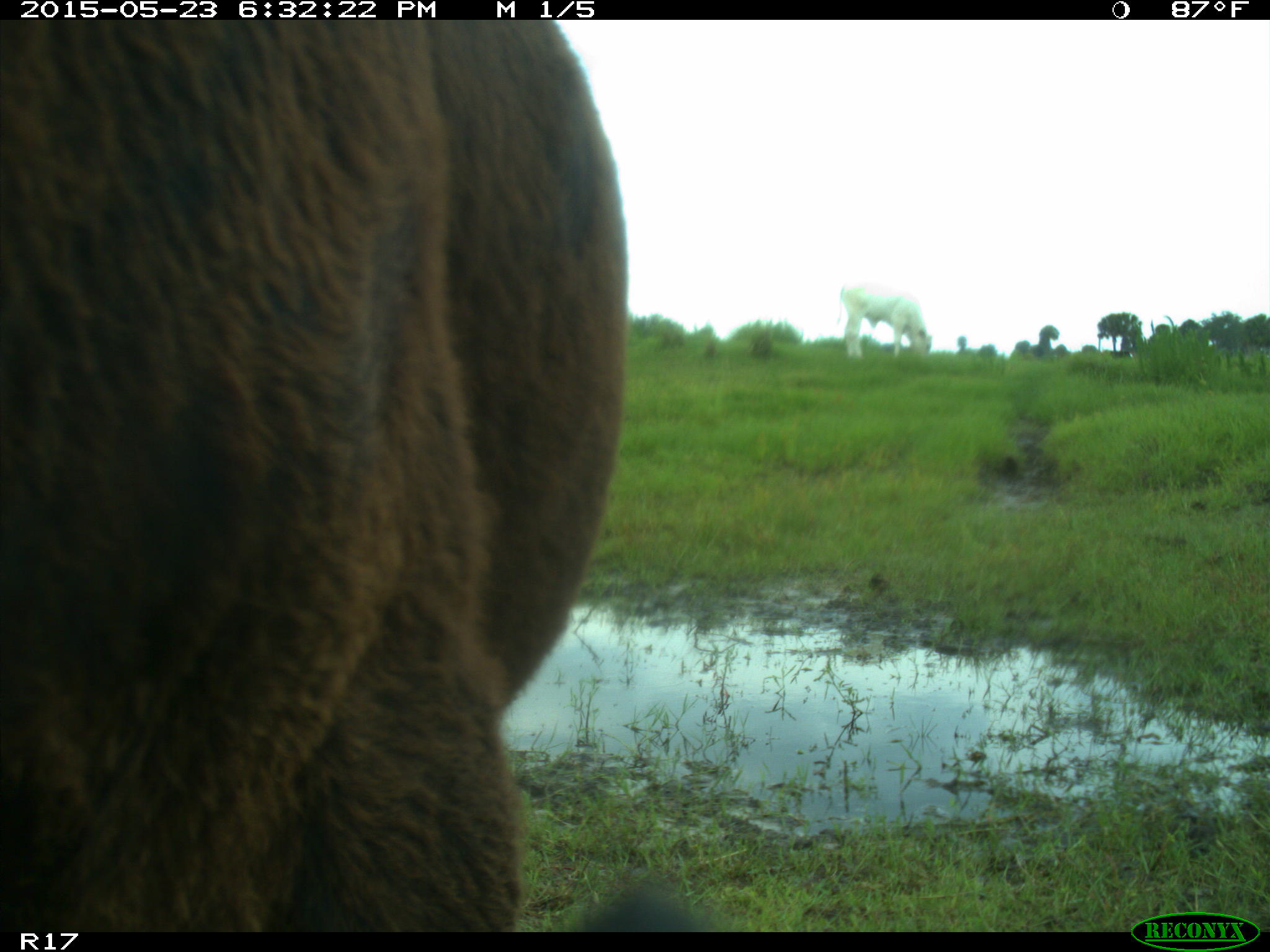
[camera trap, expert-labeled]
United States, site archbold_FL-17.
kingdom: Animalia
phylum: Chordata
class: Mammalia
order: Artiodactyla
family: Bovidae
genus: Bos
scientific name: Bos taurus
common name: domestic cow